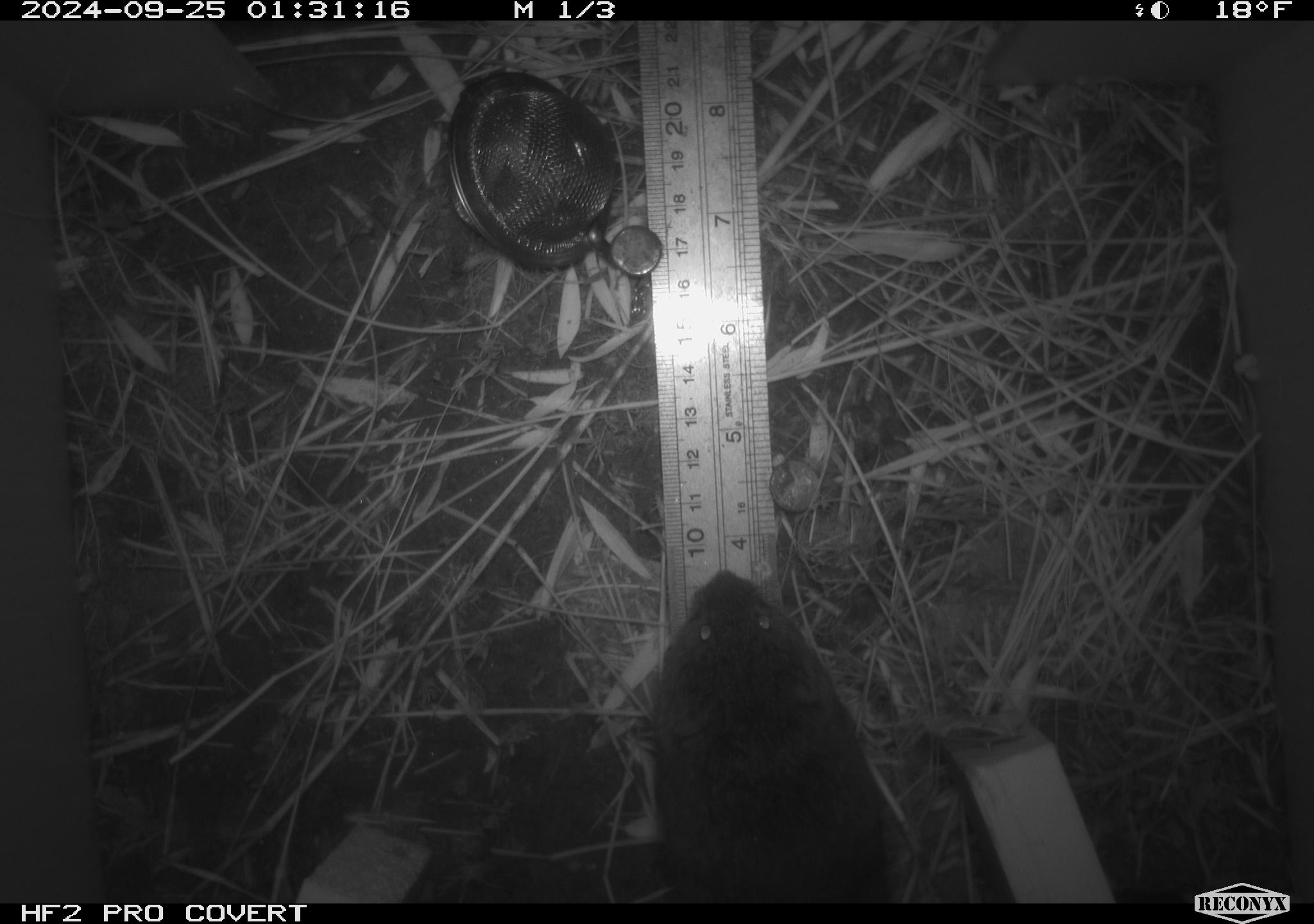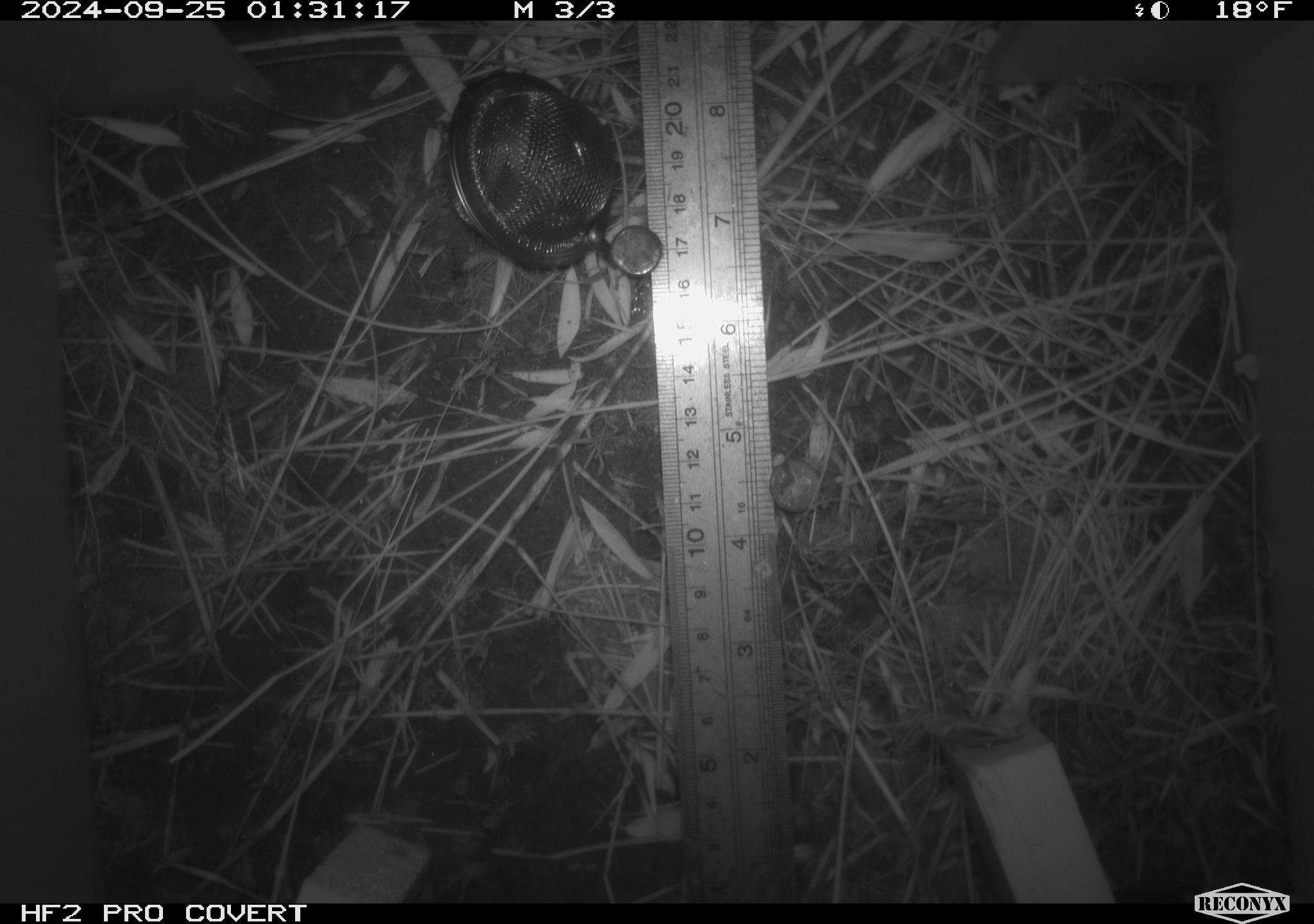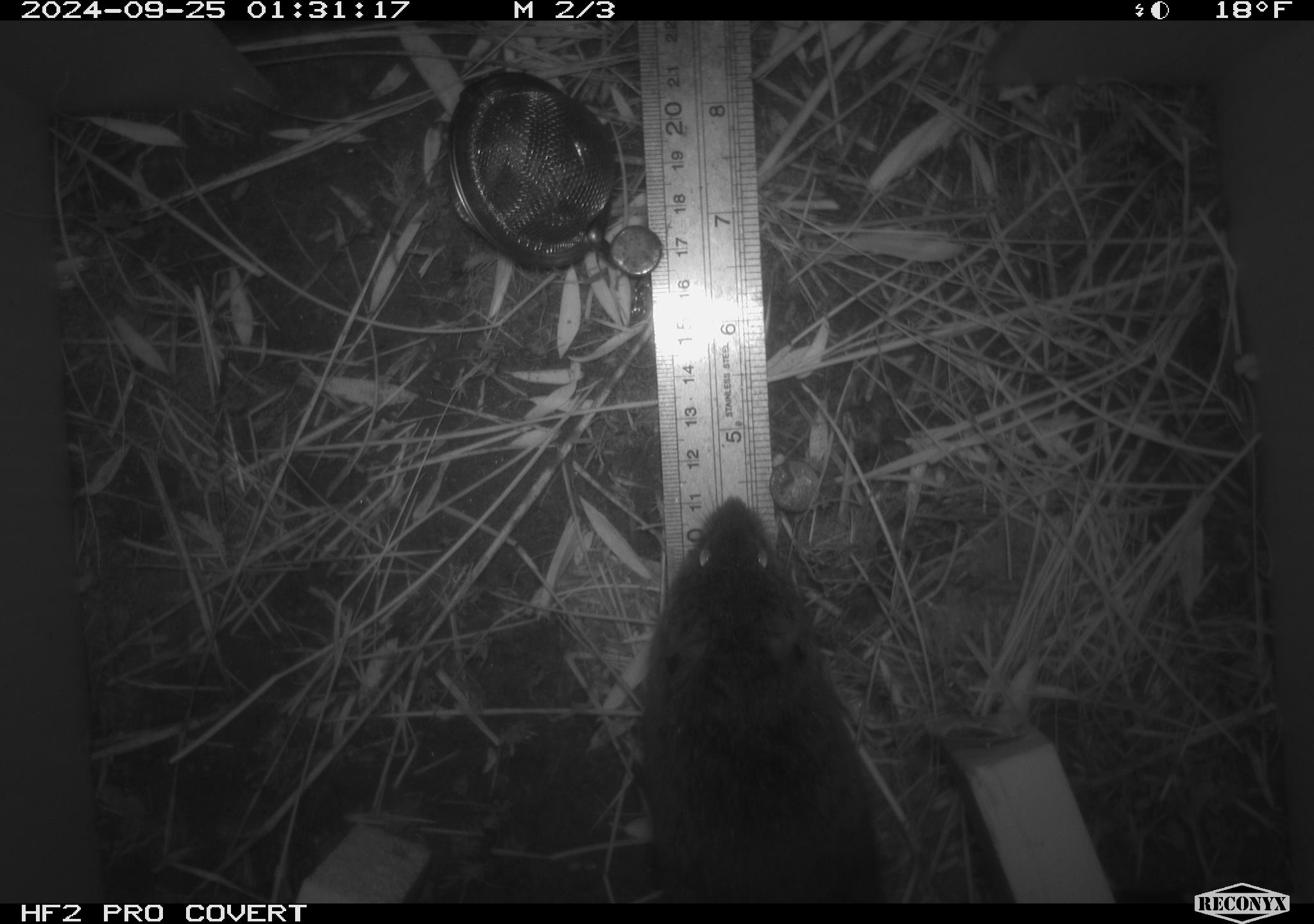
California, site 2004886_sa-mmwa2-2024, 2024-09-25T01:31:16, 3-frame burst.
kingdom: Animalia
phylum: Chordata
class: Mammalia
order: Rodentia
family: Cricetidae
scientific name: Arvicolinae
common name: voles, lemmings, and muskrats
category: arvicolinae subfamily